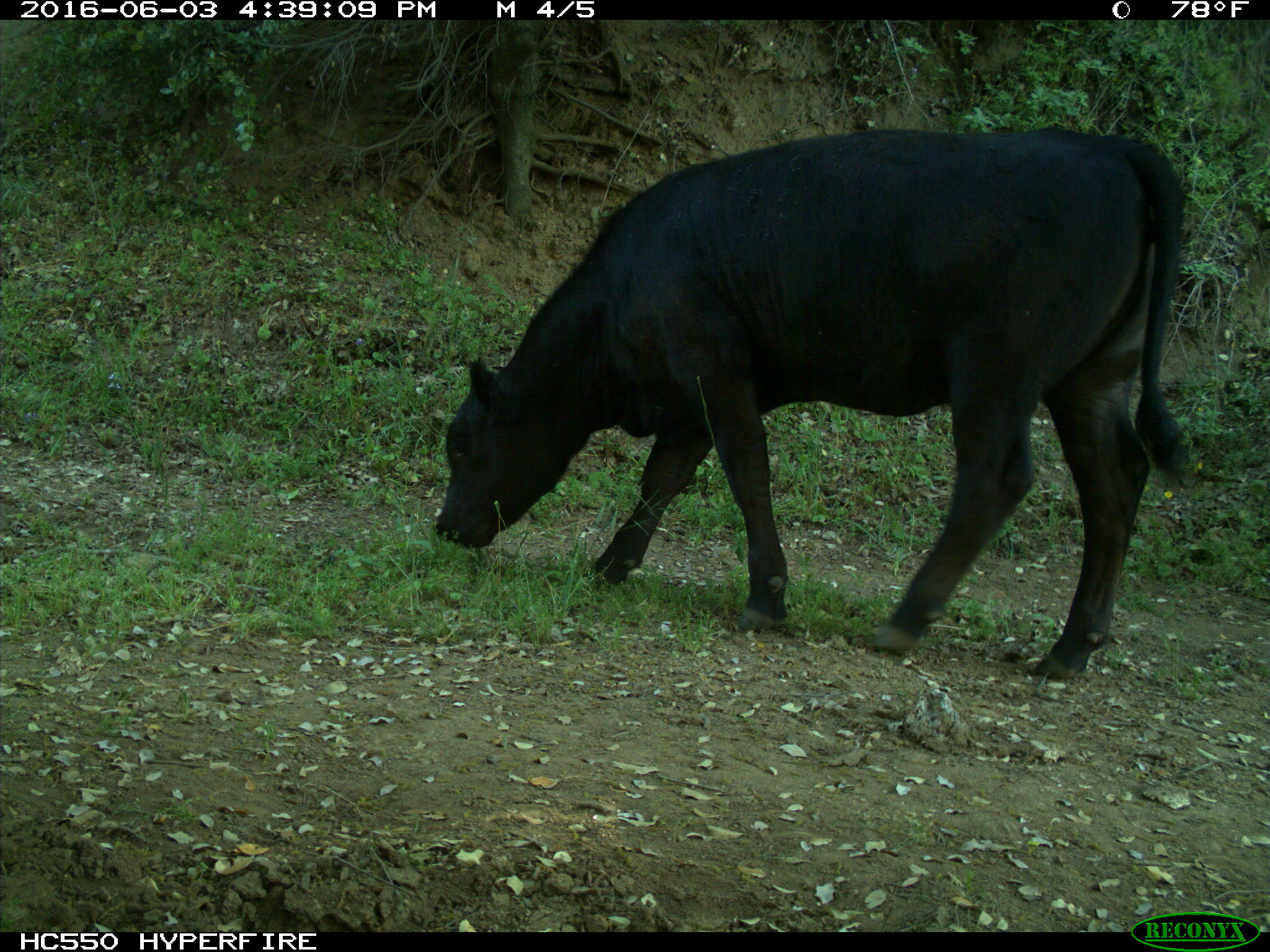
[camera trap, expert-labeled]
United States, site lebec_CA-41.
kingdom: Animalia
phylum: Chordata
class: Mammalia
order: Artiodactyla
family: Bovidae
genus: Bos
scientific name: Bos taurus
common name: domestic cow